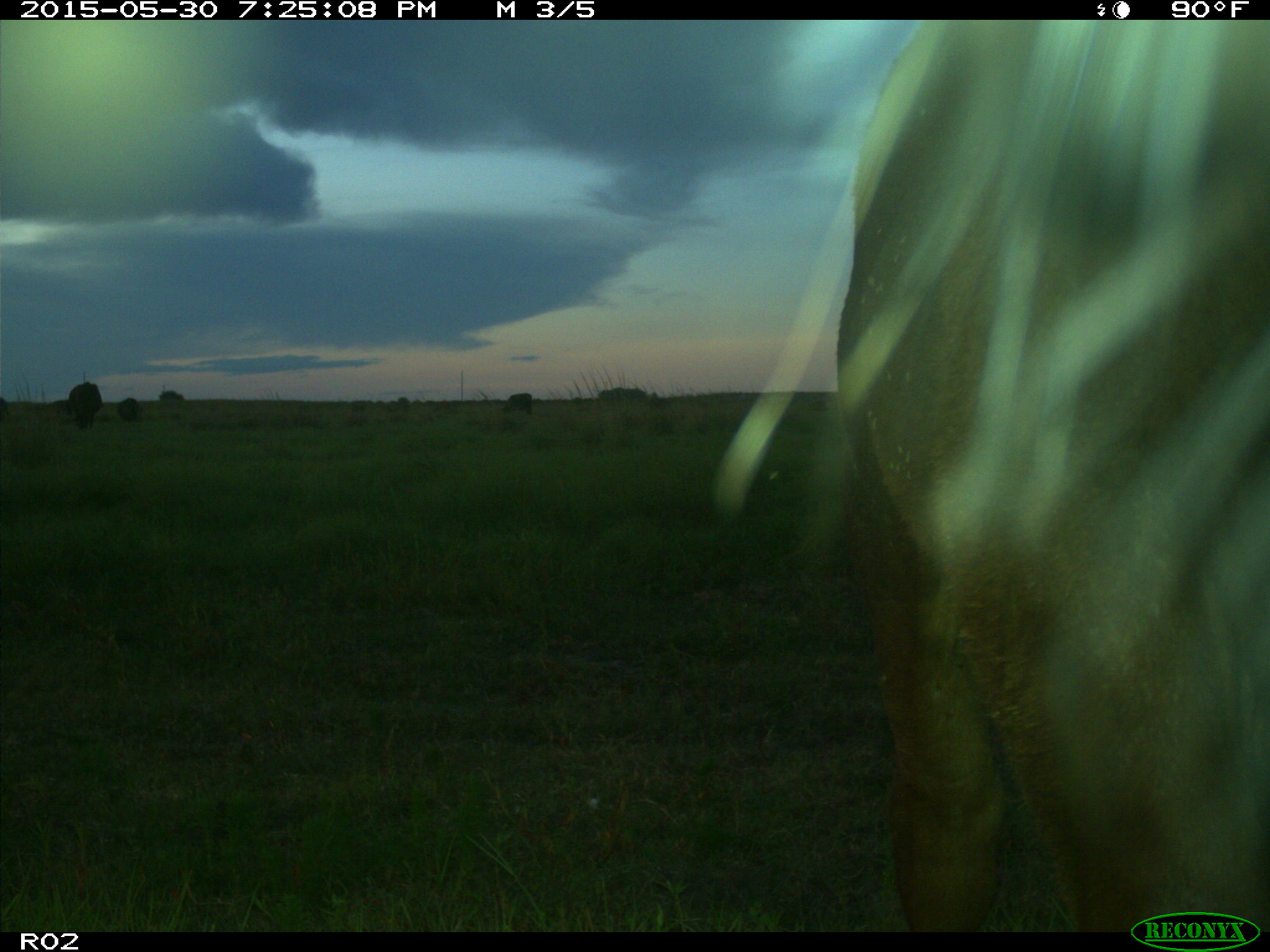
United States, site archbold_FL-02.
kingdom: Animalia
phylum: Chordata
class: Mammalia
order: Artiodactyla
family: Bovidae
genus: Bos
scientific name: Bos taurus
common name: domestic cow